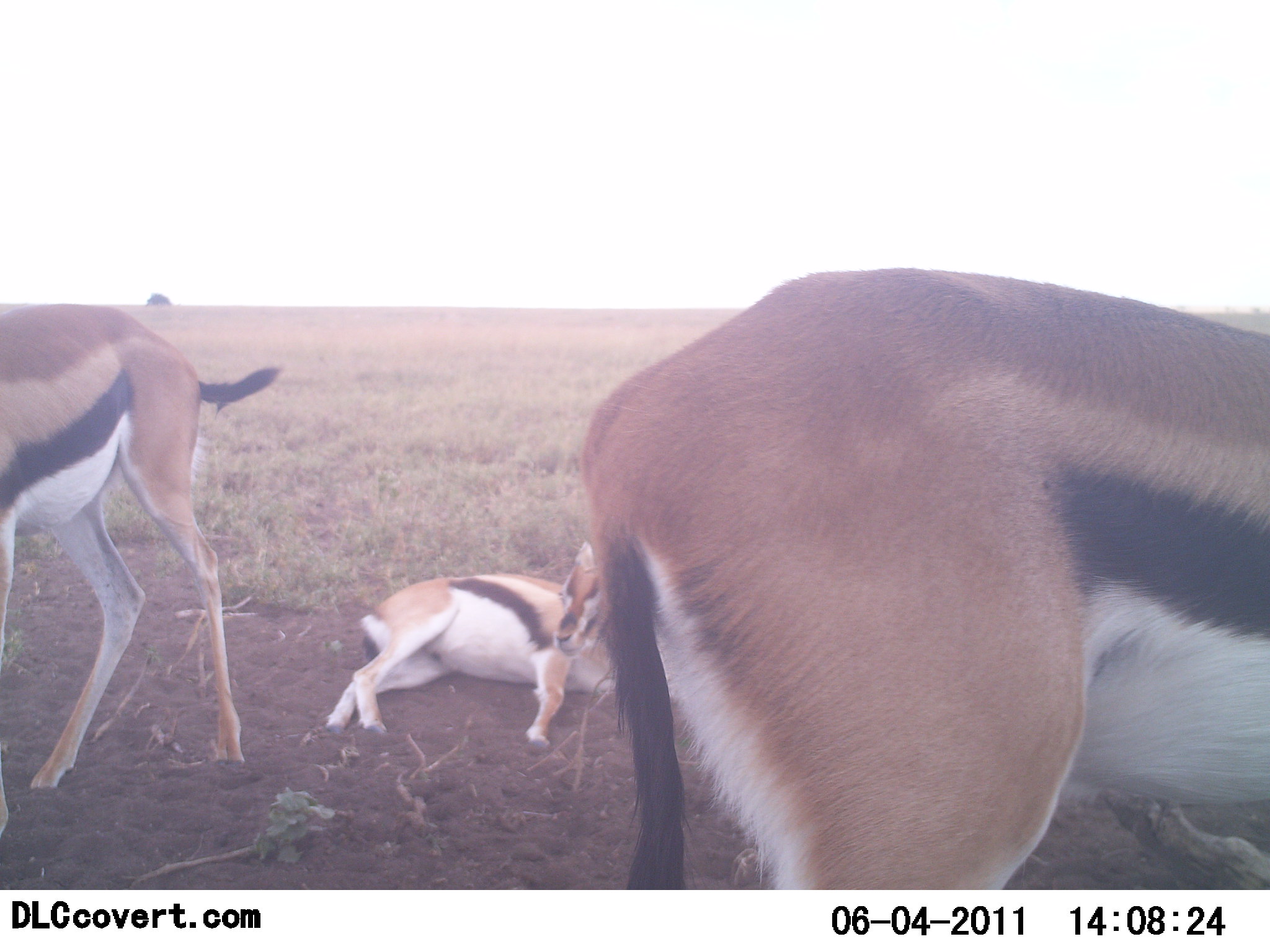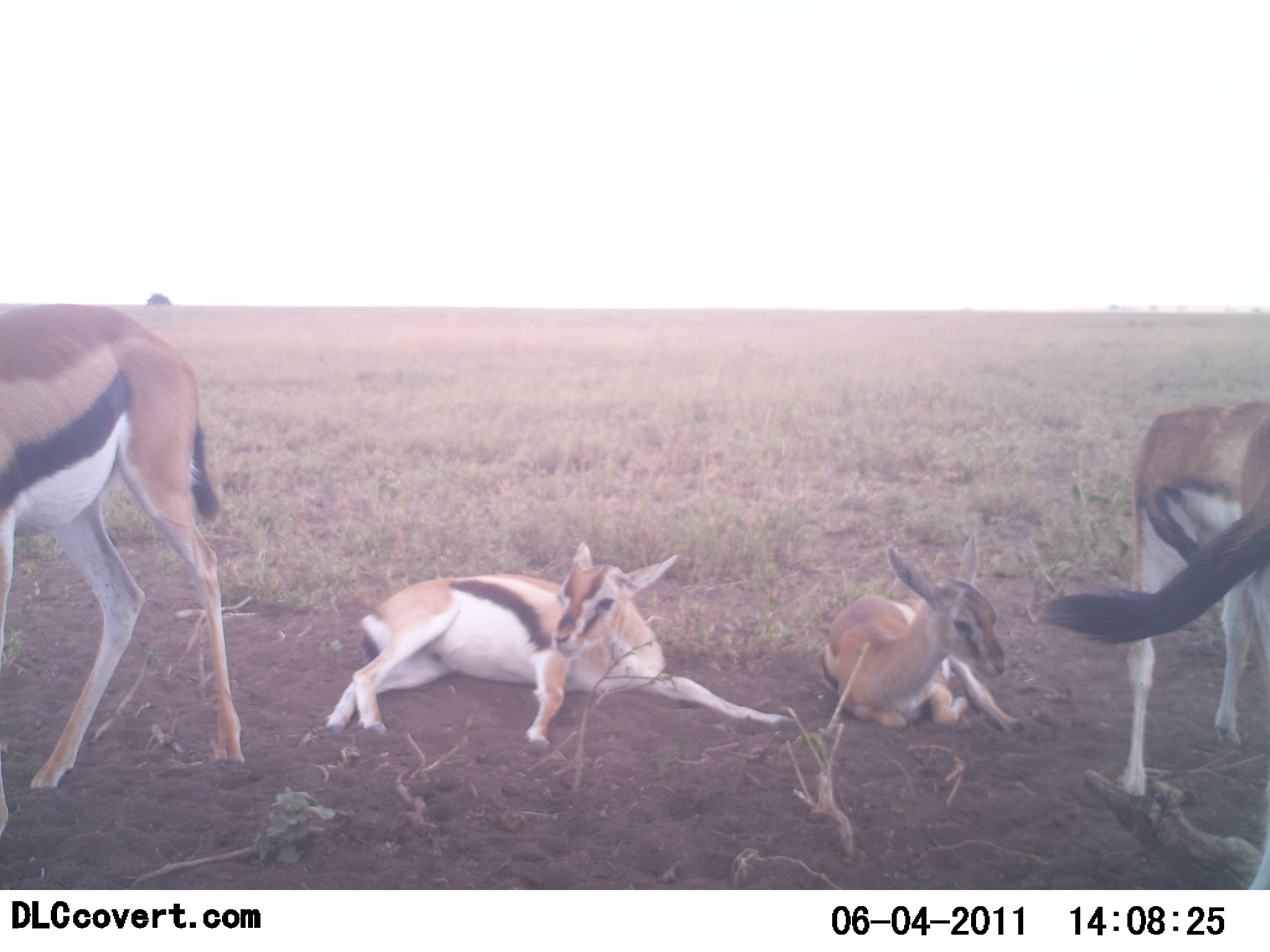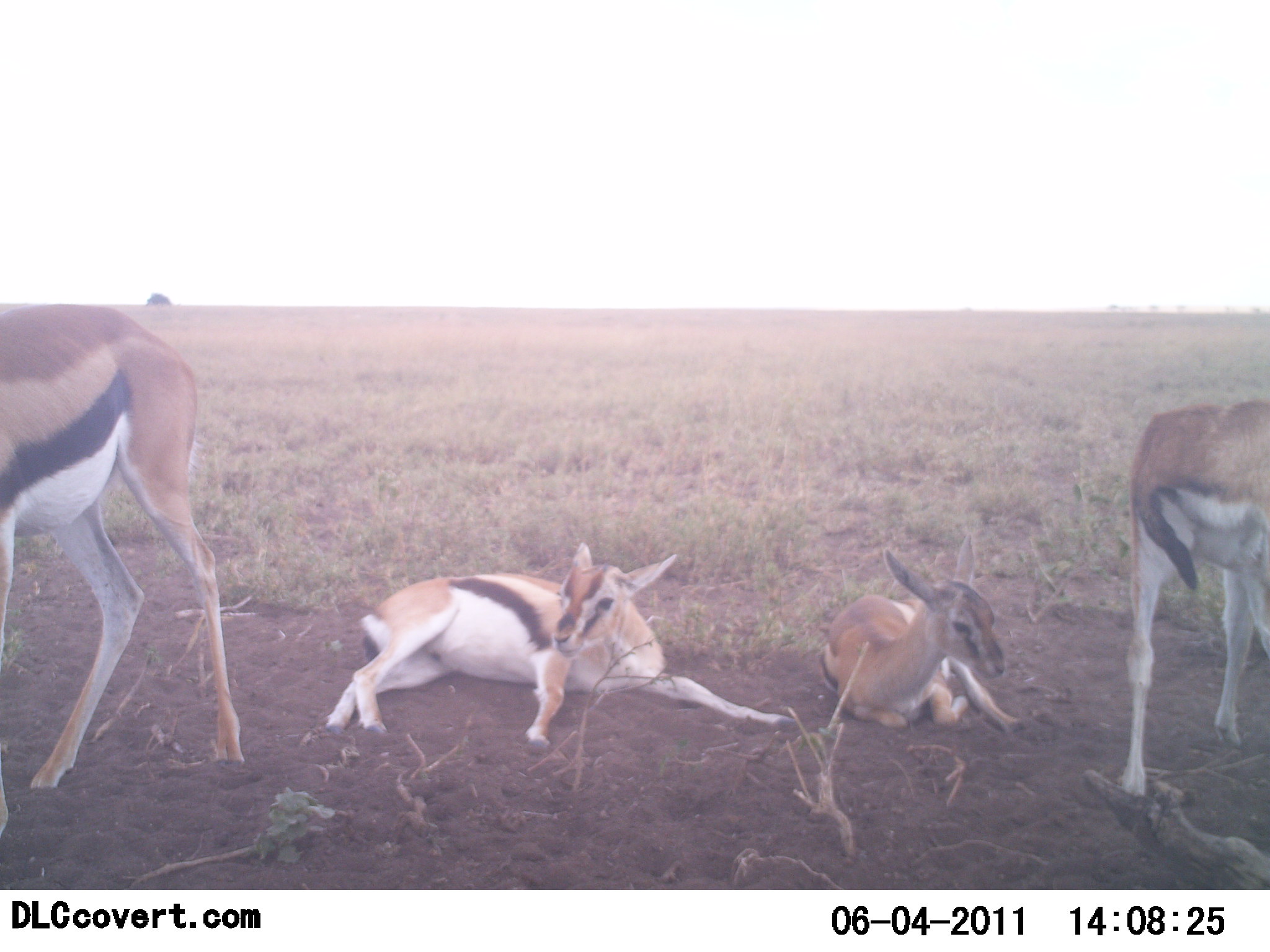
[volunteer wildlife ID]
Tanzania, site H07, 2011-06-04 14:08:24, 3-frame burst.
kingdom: Animalia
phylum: Chordata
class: Mammalia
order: Artiodactyla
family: Bovidae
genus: Eudorcas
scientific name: Eudorcas thomsonii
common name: thomson's gazelle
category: gazellethomsons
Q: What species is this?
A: Gazellethomsons (thomson's gazelle) (Eudorcas thomsonii).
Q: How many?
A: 5.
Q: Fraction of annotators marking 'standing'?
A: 70%.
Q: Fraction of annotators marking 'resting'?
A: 100%.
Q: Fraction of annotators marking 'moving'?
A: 50%.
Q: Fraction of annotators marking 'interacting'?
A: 0%.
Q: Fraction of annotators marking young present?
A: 20%.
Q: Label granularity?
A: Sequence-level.